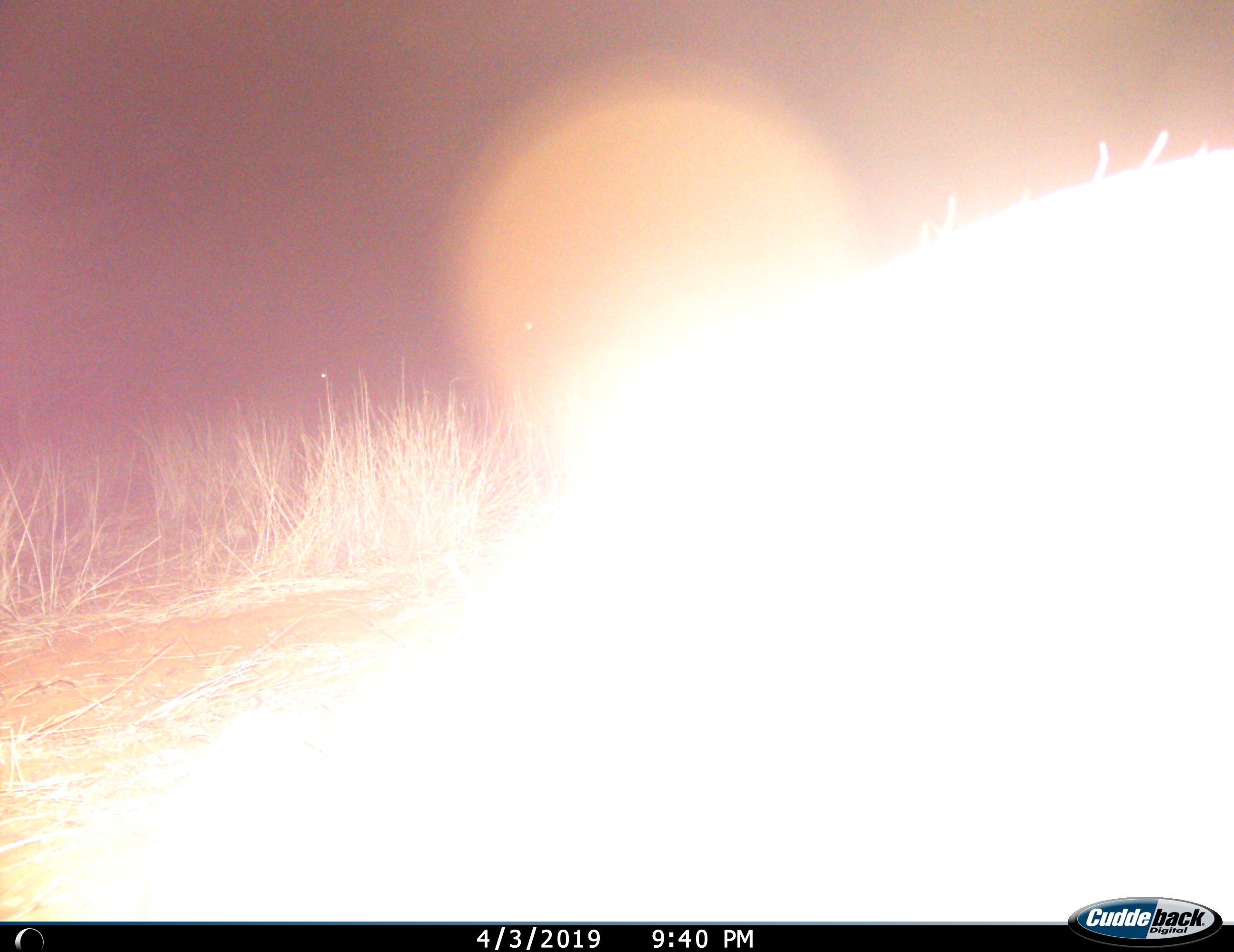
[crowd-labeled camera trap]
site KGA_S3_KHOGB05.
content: unidentified animal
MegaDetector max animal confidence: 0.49